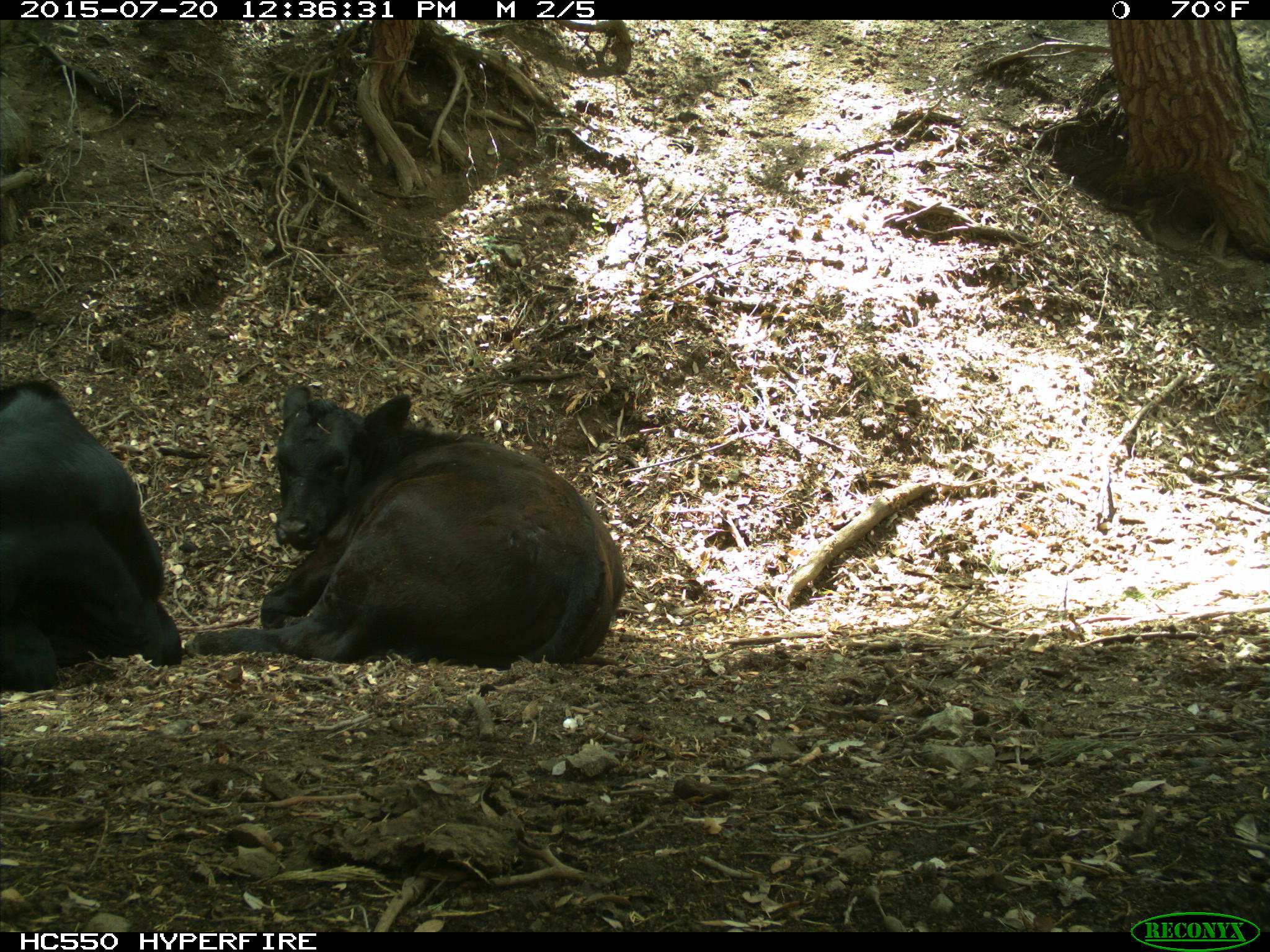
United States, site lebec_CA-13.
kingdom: Animalia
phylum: Chordata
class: Mammalia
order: Artiodactyla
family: Bovidae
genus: Bos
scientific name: Bos taurus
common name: domestic cow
Bos taurus (domestic cow).